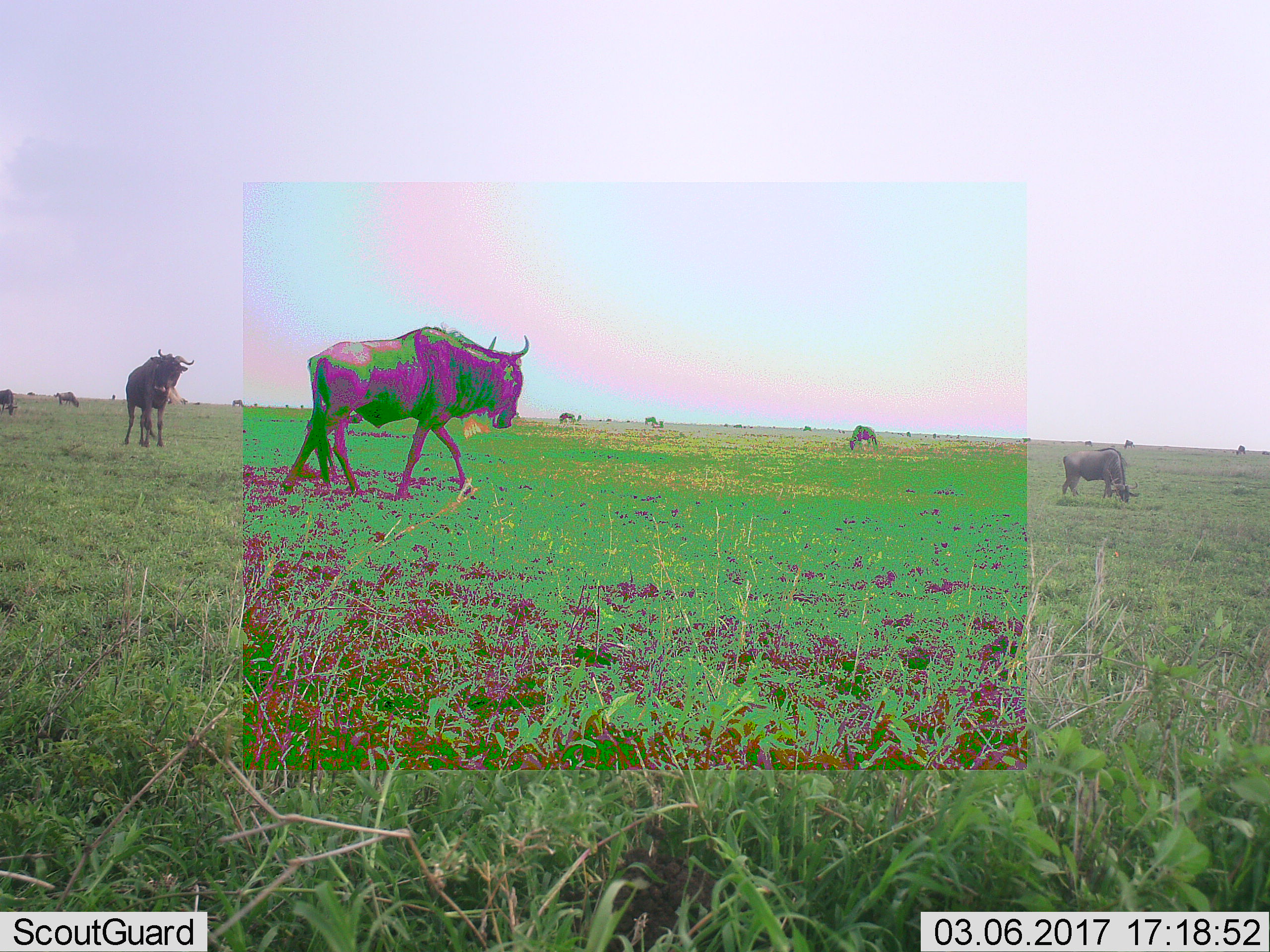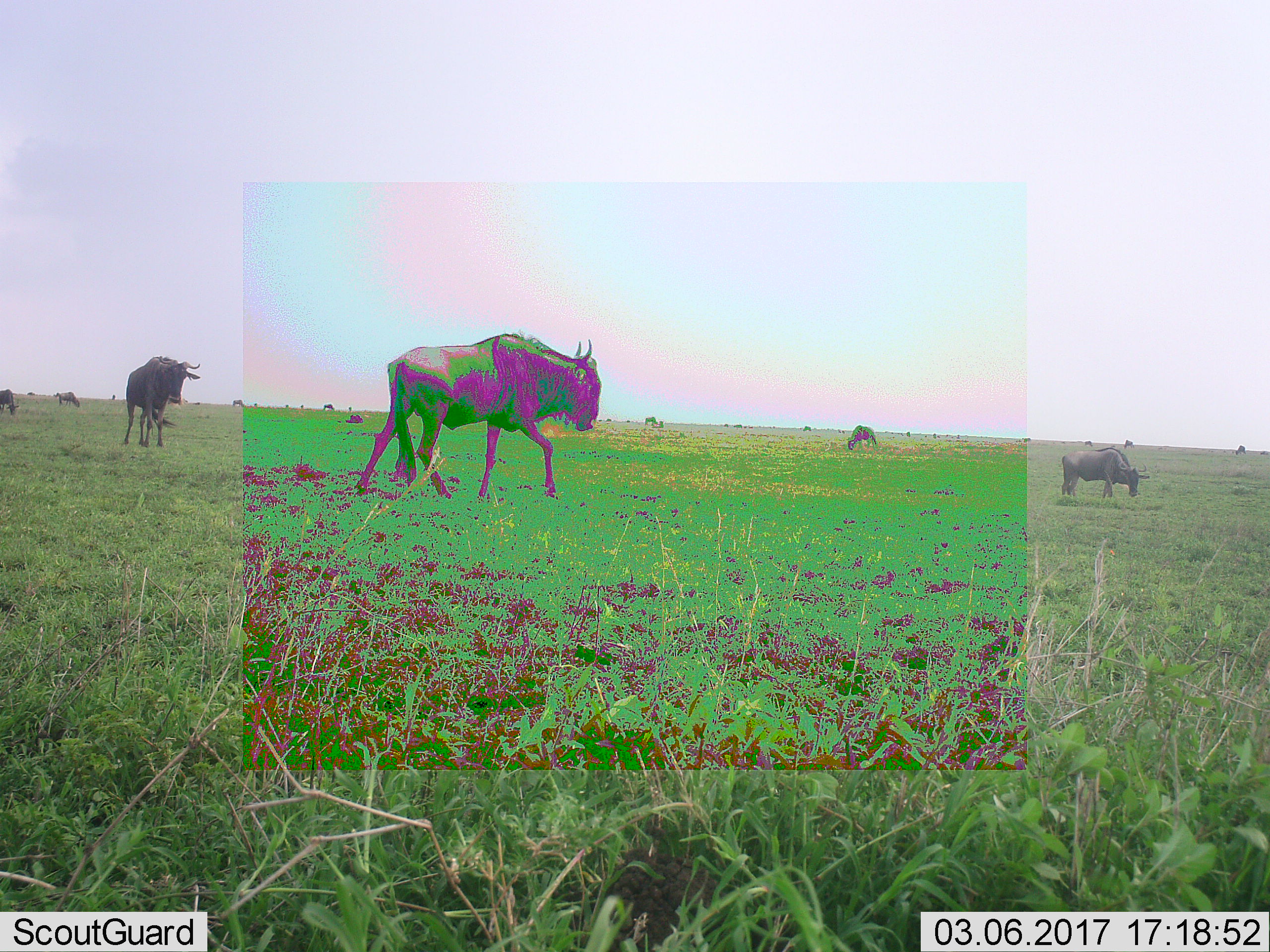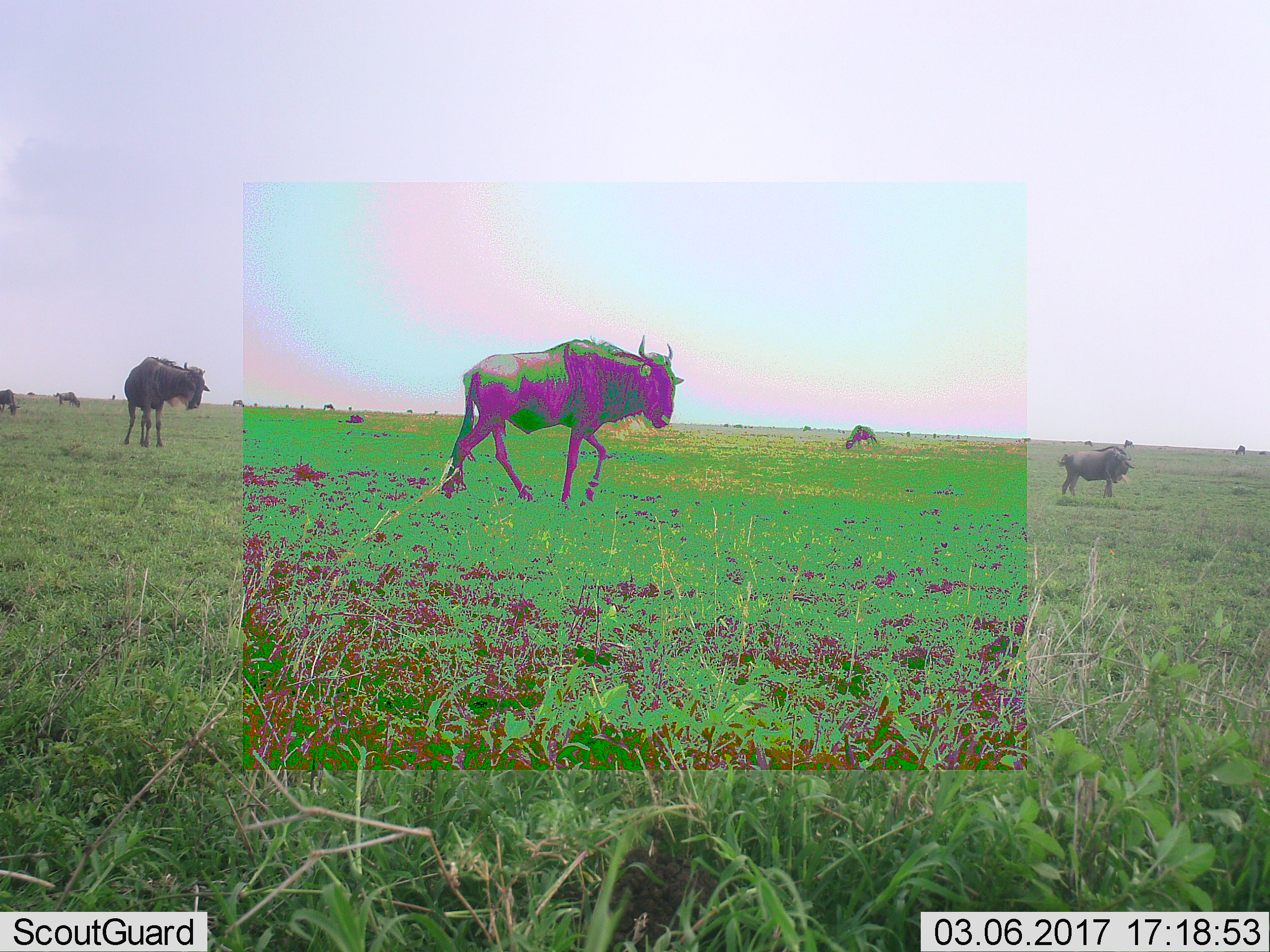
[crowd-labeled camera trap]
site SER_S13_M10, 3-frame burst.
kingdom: Animalia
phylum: Chordata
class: Mammalia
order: Artiodactyla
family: Bovidae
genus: Connochaetes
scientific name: Connochaetes taurinus taurinus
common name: blue wildebeest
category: wildebeestblue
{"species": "wildebeestblue (blue wildebeest) (Connochaetes taurinus taurinus)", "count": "11-50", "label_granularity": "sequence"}